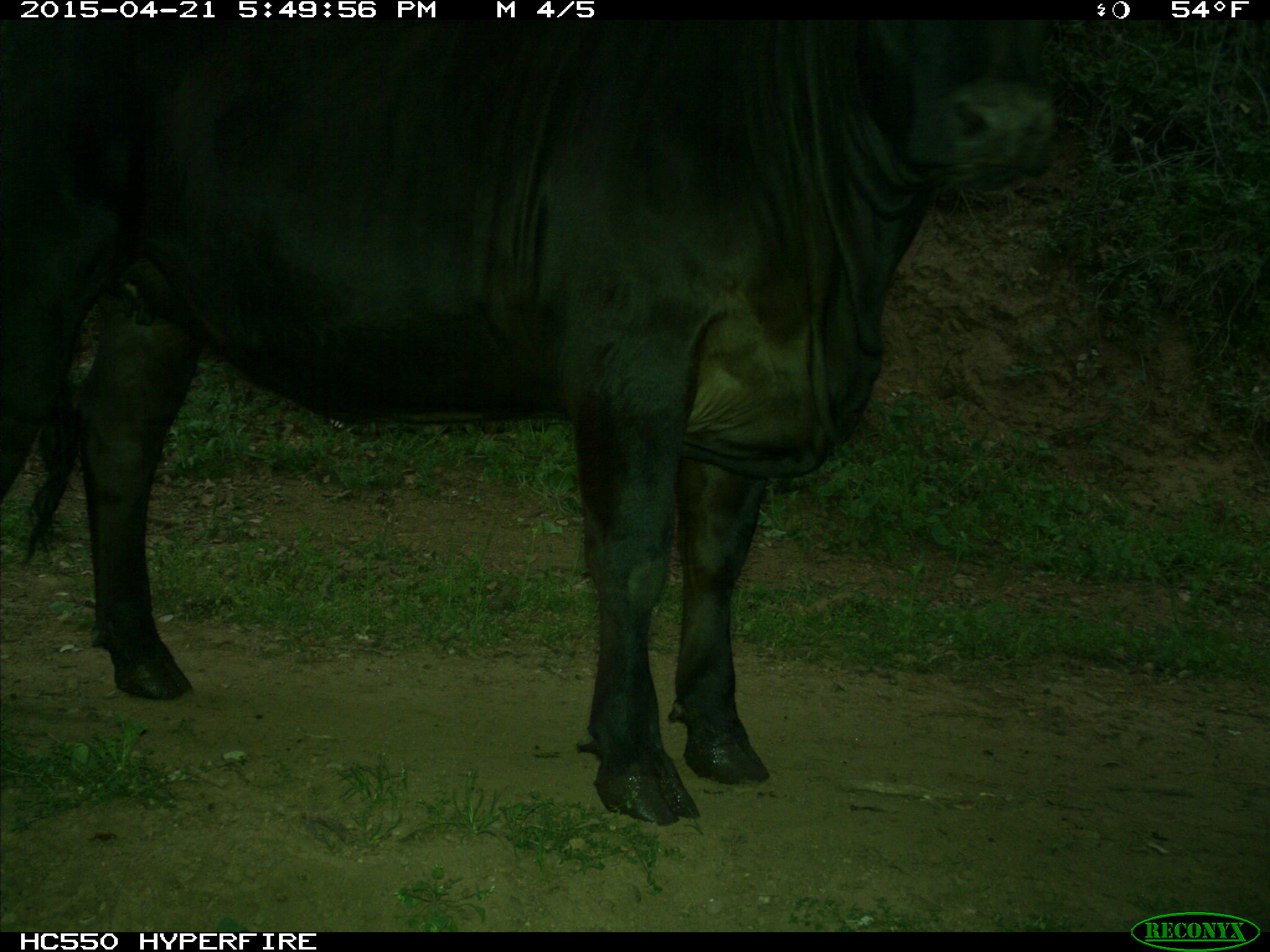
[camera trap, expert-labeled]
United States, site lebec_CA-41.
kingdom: Animalia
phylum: Chordata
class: Mammalia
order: Artiodactyla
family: Bovidae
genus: Bos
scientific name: Bos taurus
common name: domestic cow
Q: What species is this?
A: Bos taurus (domestic cow).